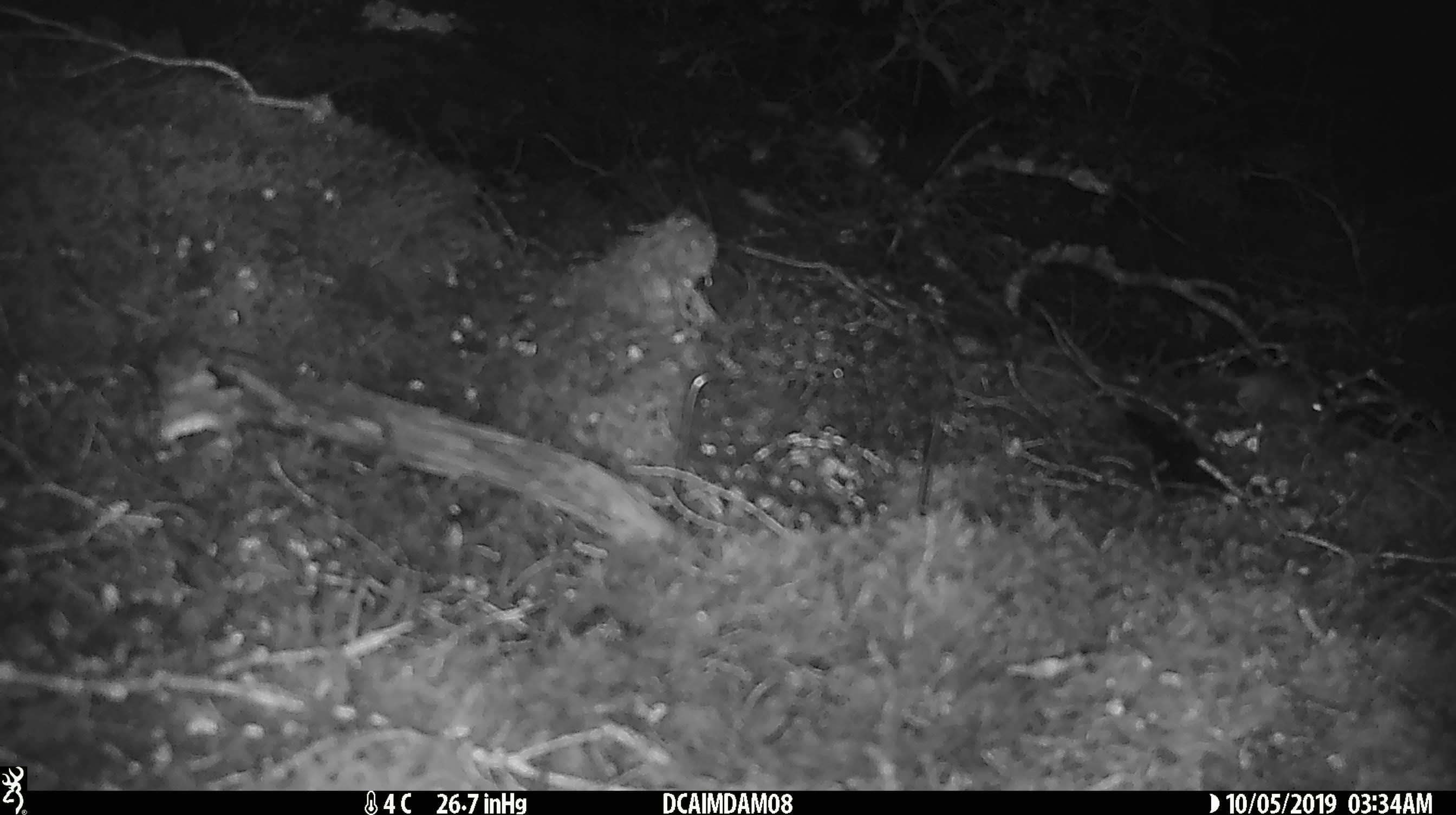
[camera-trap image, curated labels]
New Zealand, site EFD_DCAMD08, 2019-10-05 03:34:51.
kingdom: Animalia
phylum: Chordata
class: Mammalia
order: Rodentia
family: Muridae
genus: Mus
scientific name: Mus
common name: mouse